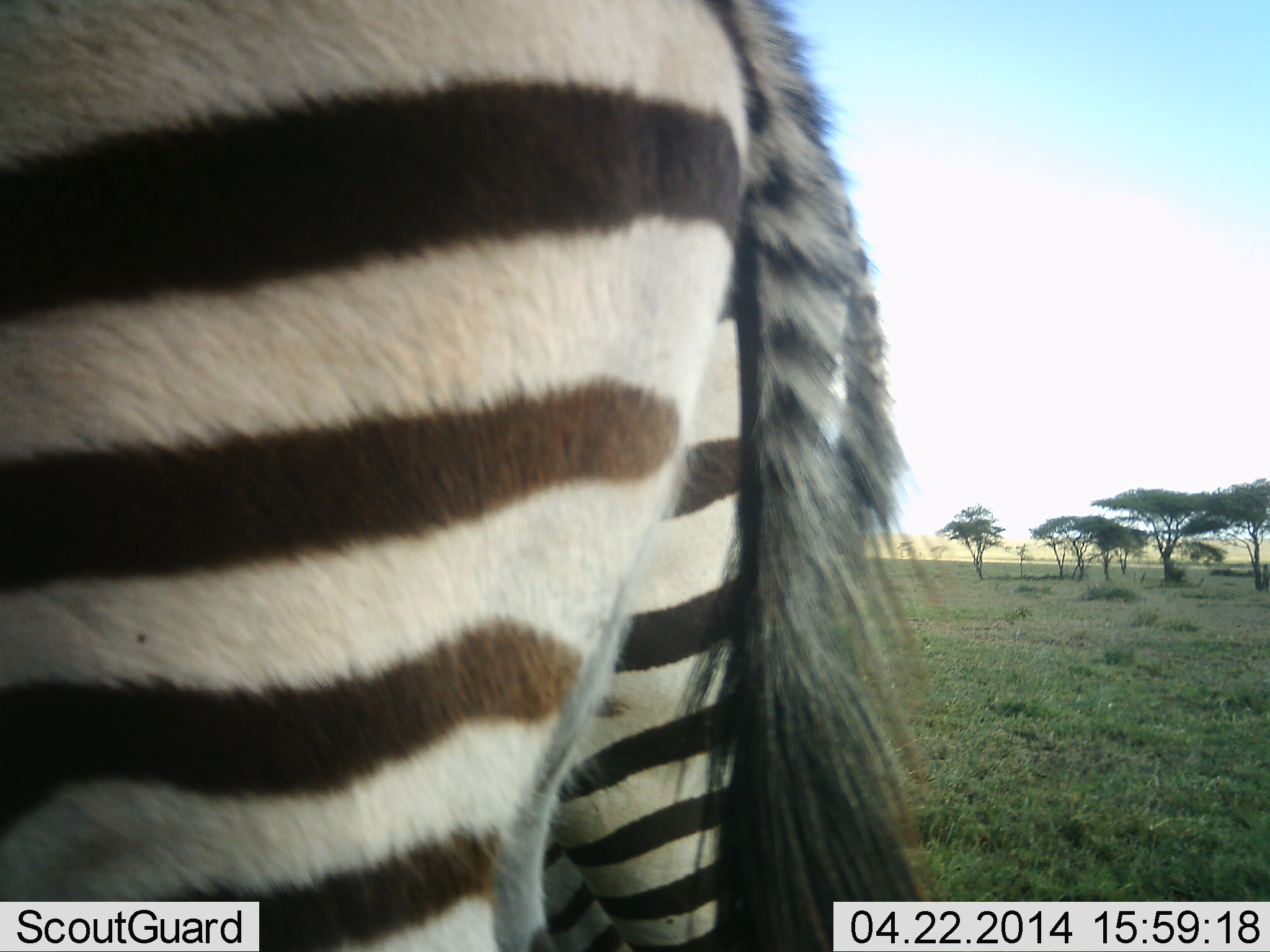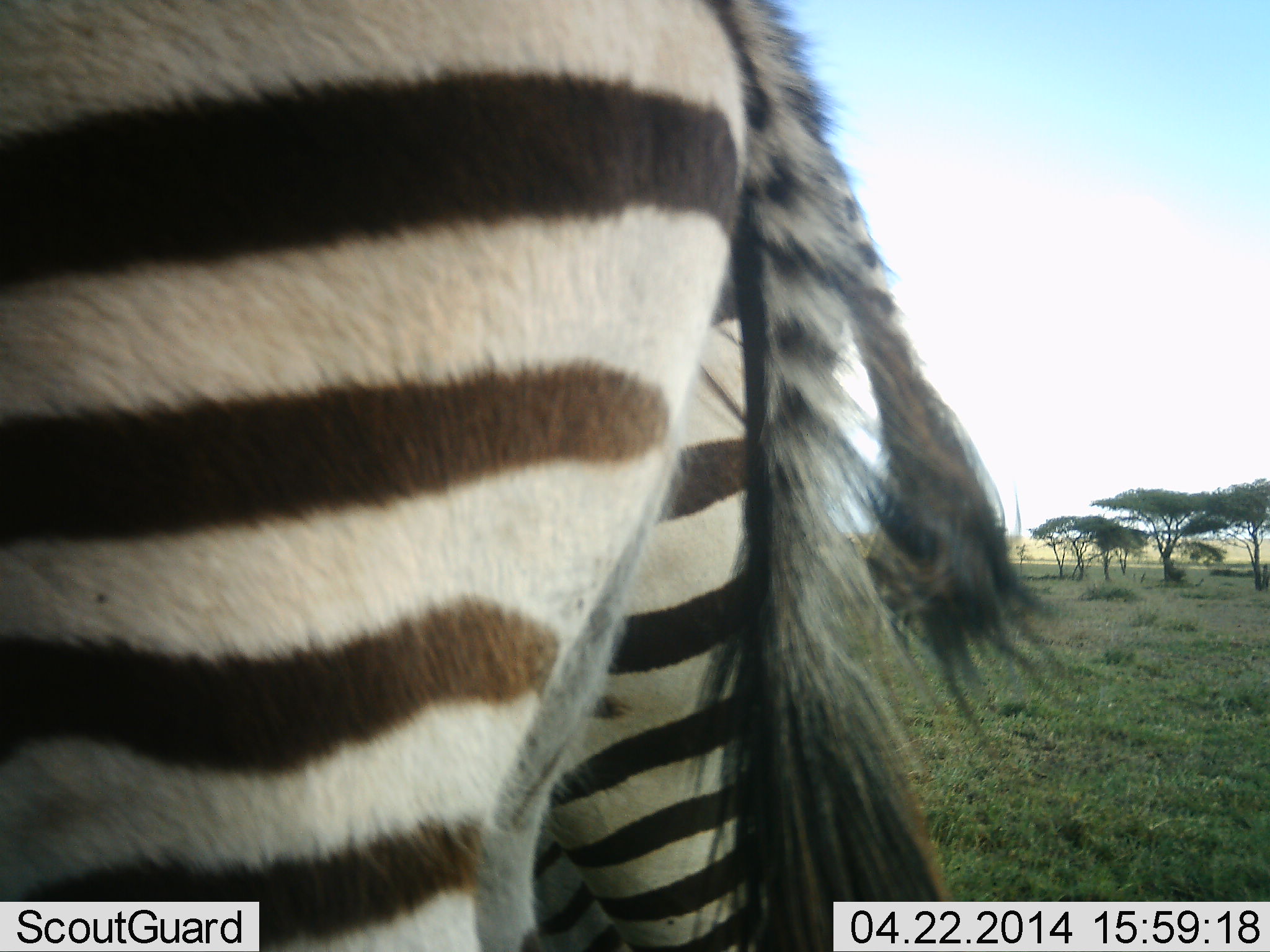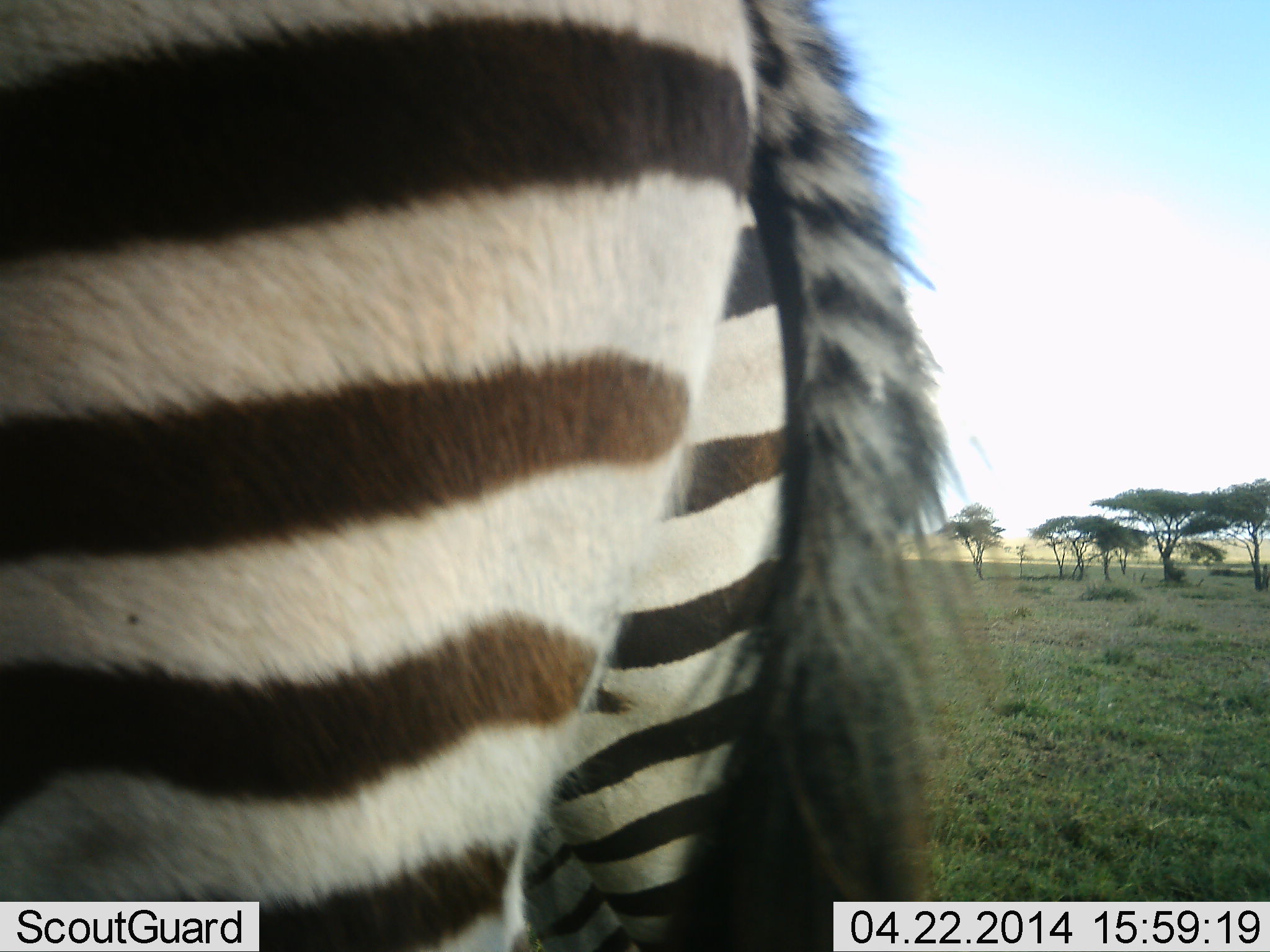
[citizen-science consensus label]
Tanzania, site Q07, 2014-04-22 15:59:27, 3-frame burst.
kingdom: Animalia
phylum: Chordata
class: Mammalia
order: Perissodactyla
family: Equidae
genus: Equus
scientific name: Equus quagga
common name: plains zebra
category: zebra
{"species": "zebra (plains zebra) (Equus quagga)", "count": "2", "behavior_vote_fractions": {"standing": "100%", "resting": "0%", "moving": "0%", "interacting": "0%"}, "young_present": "10%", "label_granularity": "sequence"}